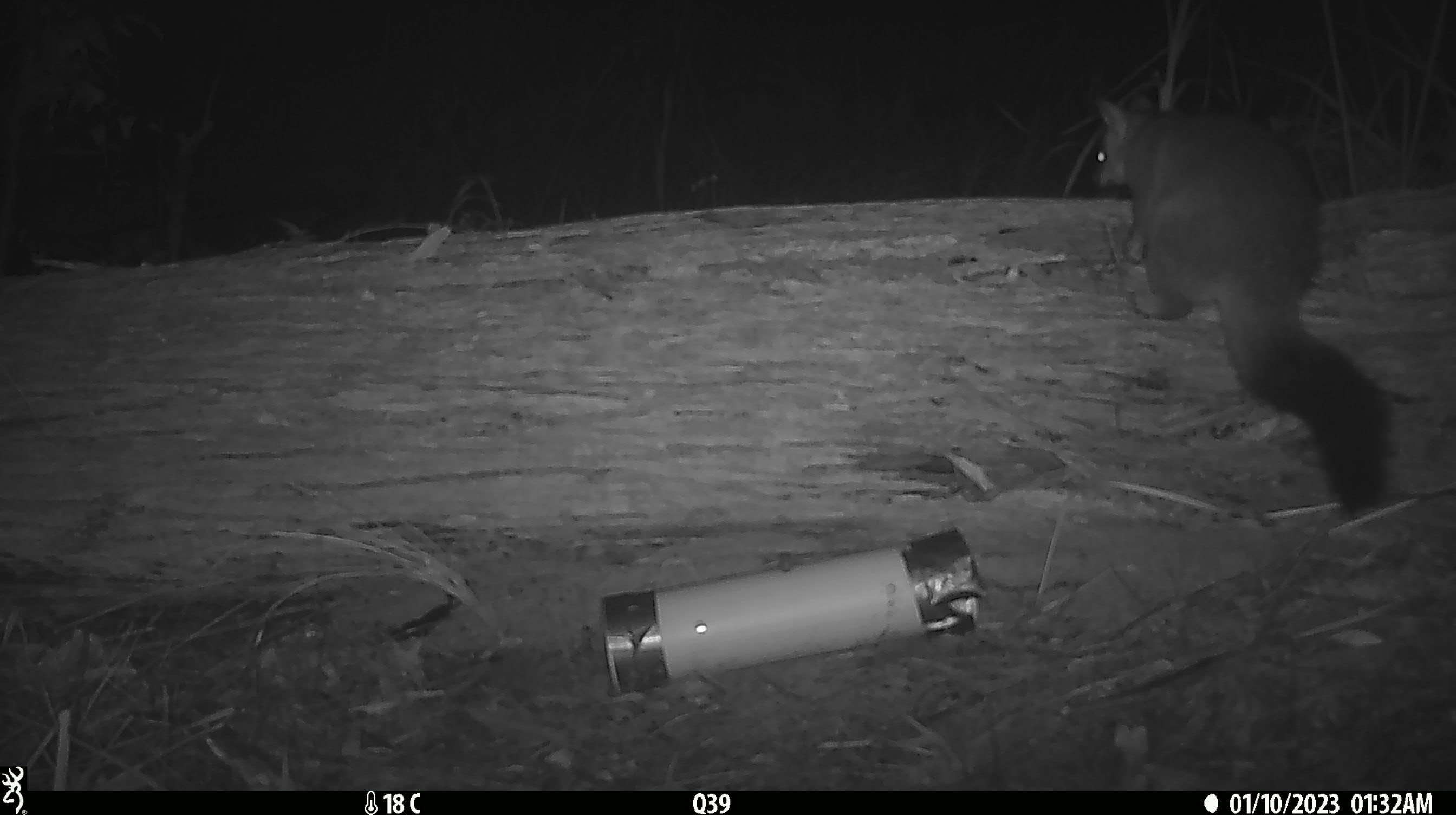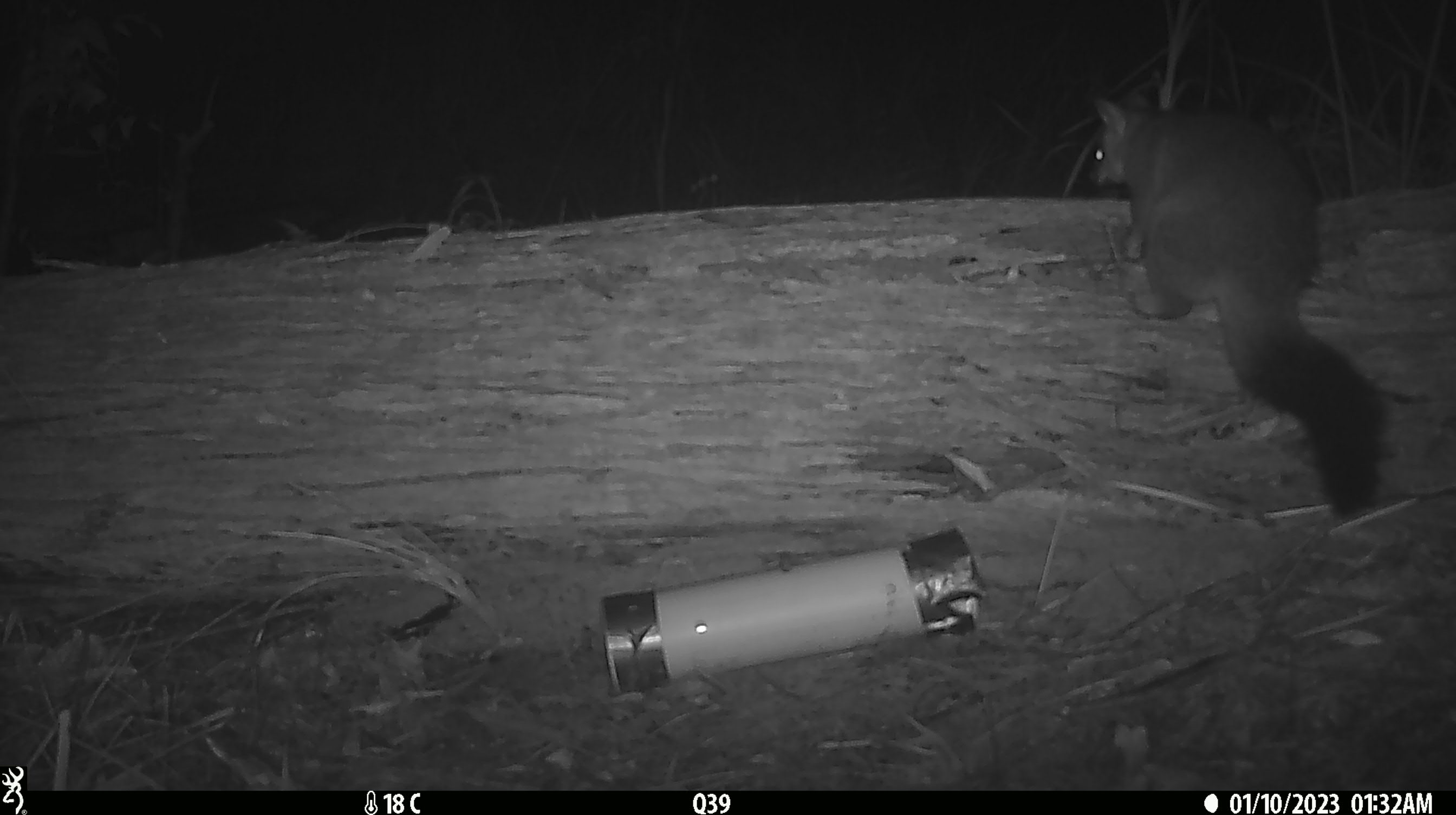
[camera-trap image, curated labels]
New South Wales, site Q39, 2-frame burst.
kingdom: Animalia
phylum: Chordata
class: Mammalia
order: Diprotodontia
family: Phalangeridae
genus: Trichosurus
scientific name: Trichosurus vulpecula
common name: common brushtail possum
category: possum